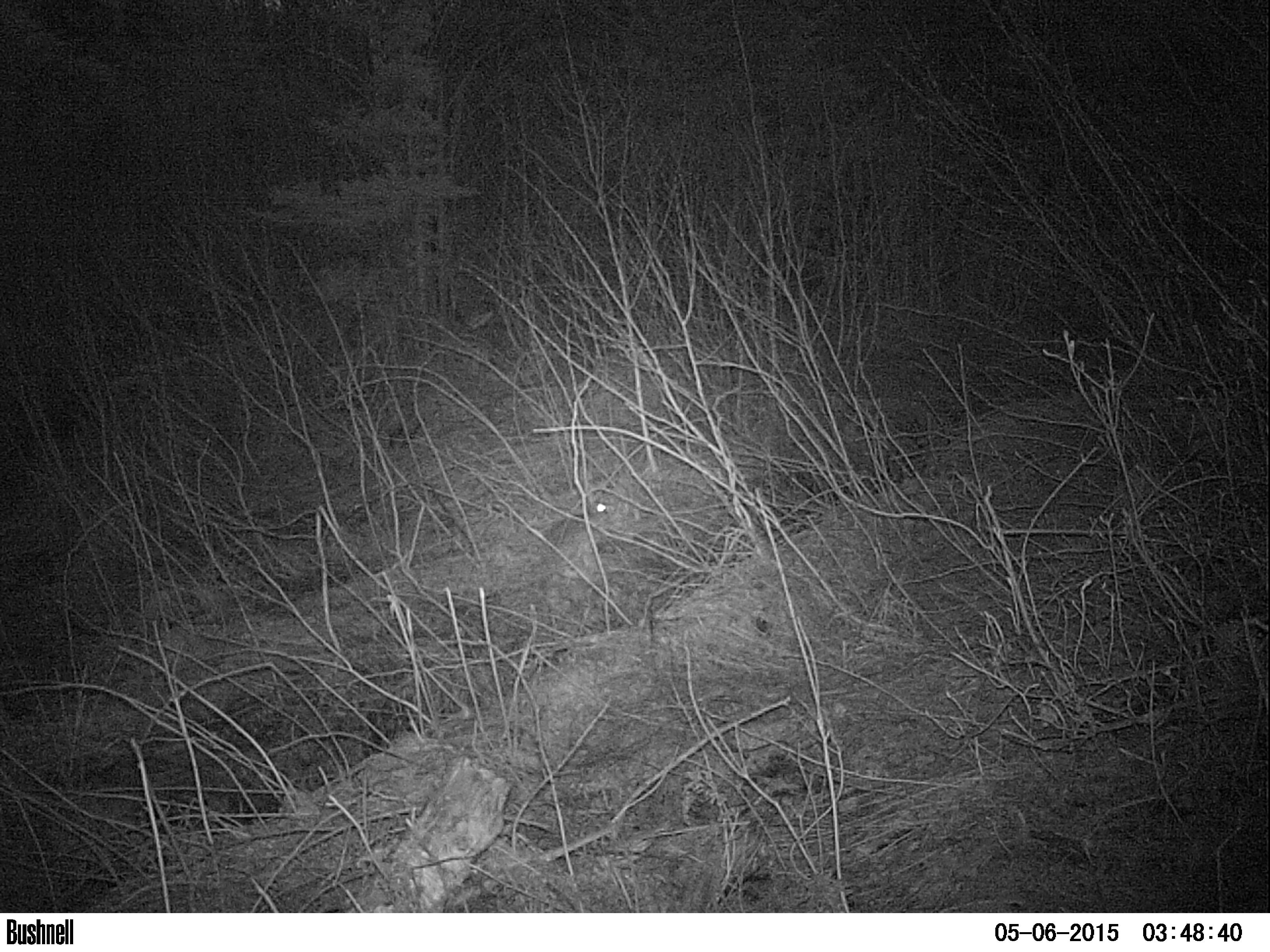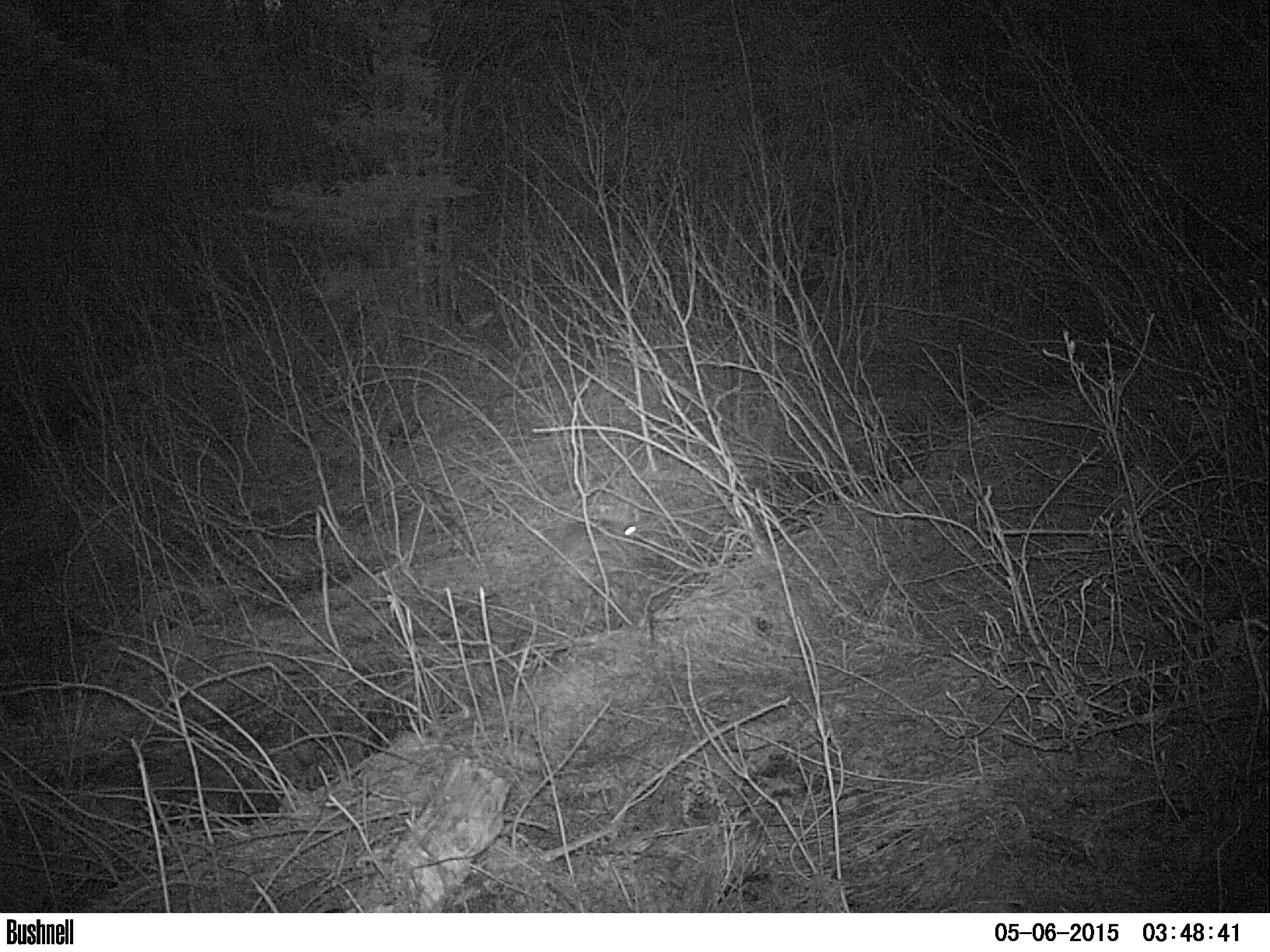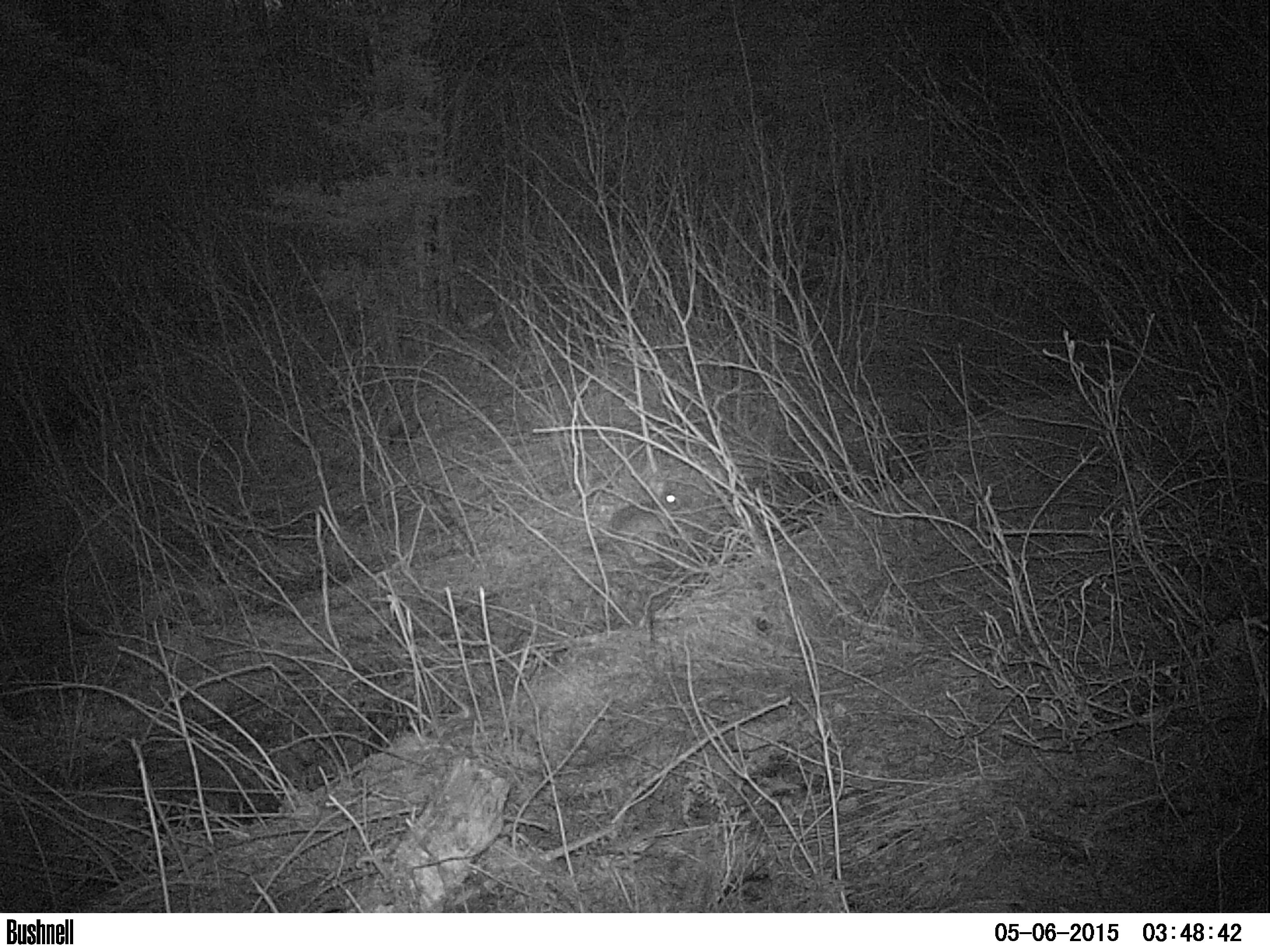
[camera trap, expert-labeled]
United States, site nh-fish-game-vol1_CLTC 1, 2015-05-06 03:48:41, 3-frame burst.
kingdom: Animalia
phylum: Chordata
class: Mammalia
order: Lagomorpha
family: Leporidae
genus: Lepus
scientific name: Lepus americanus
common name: snowshoe hare